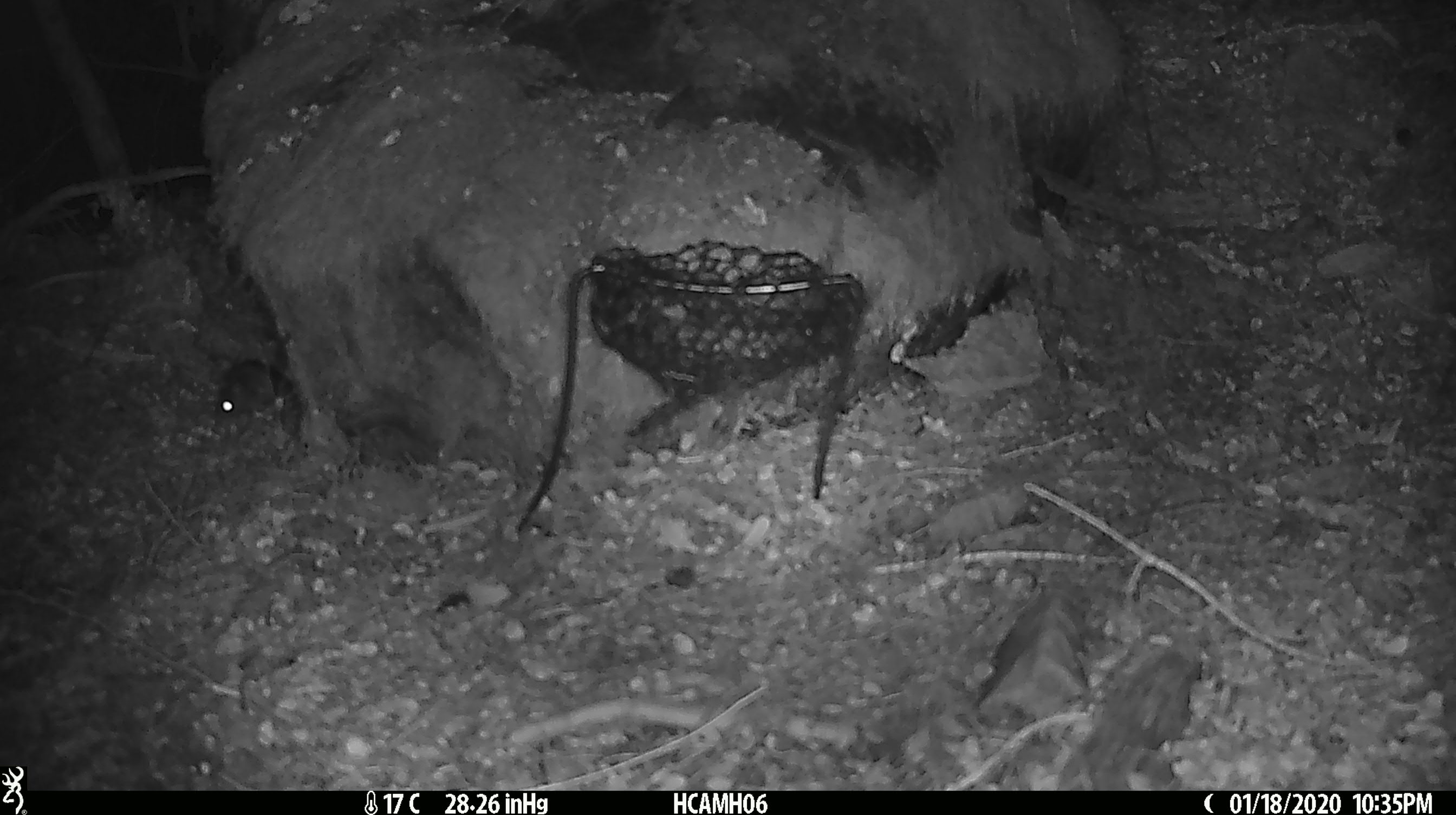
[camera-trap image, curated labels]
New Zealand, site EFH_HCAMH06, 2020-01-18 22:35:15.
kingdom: Animalia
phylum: Chordata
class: Mammalia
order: Rodentia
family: Muridae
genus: Mus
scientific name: Mus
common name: mouse